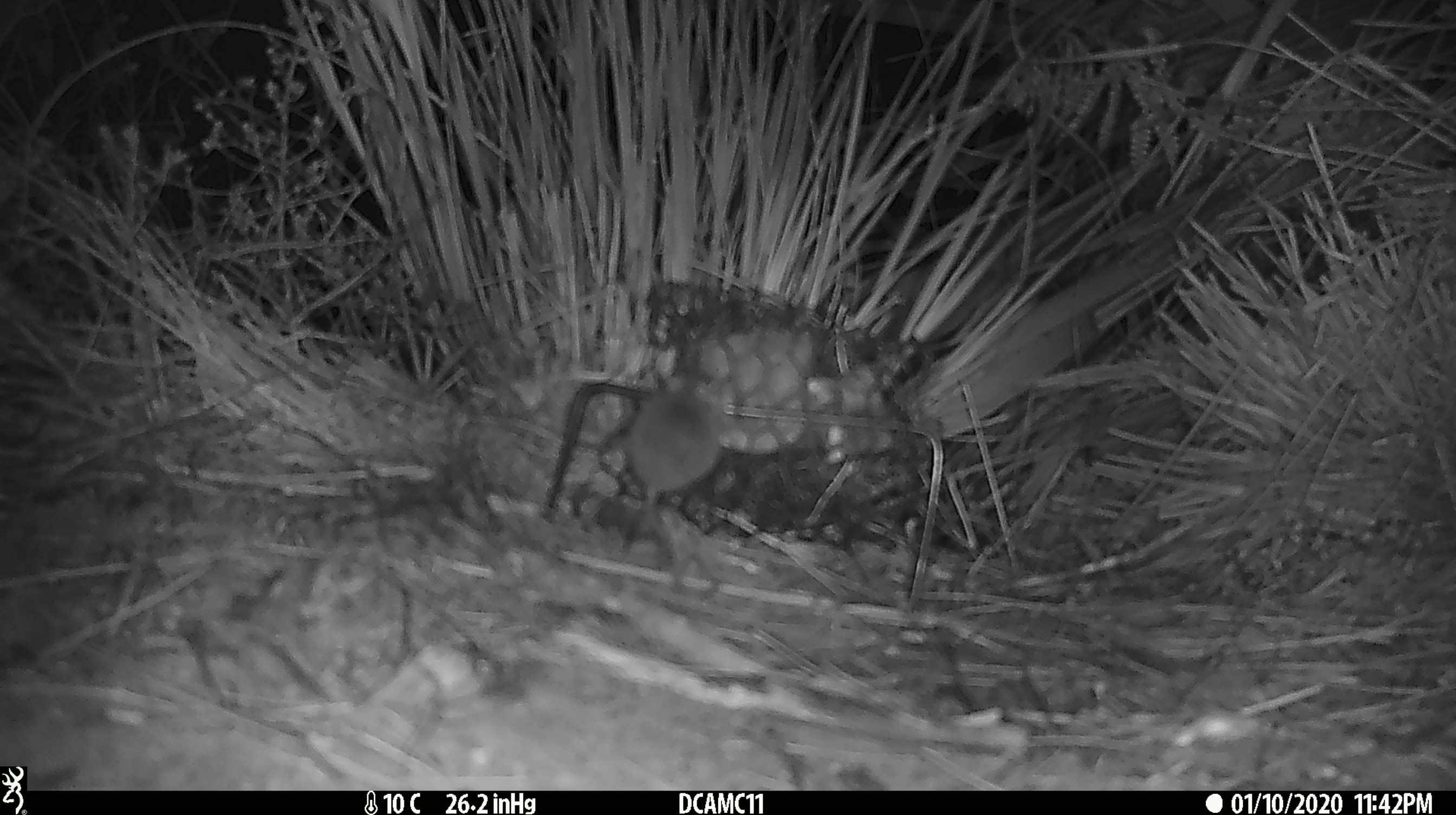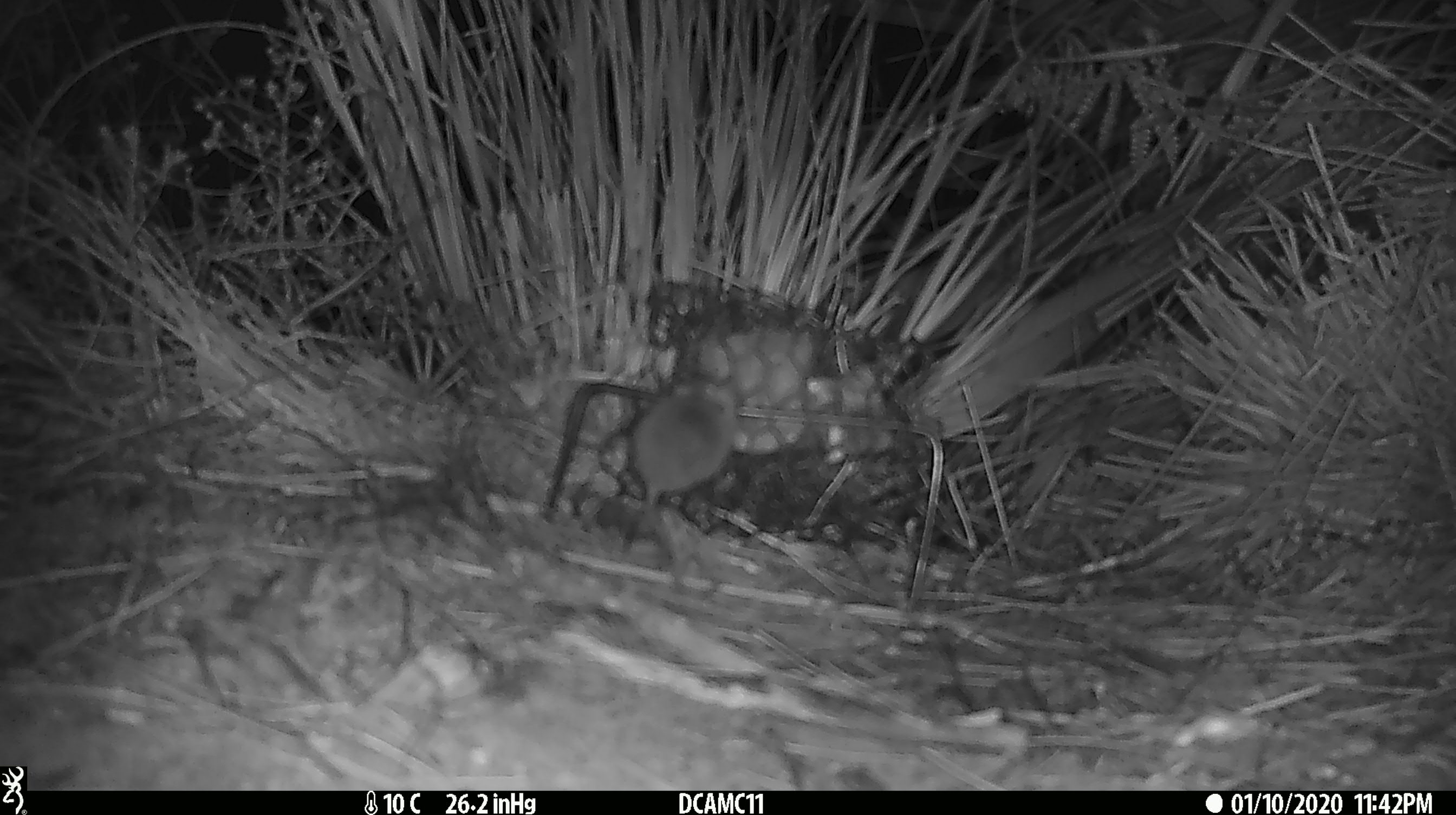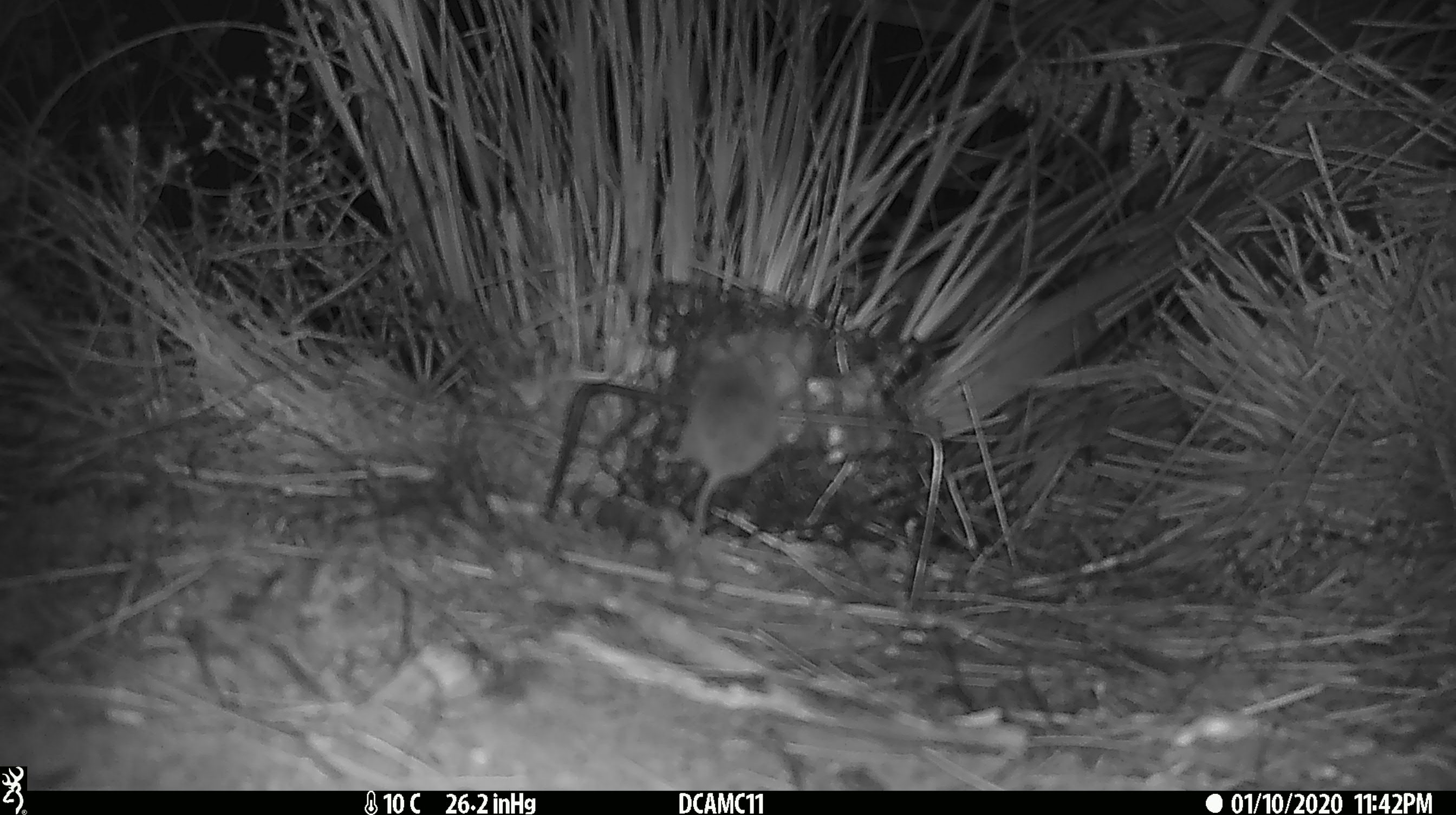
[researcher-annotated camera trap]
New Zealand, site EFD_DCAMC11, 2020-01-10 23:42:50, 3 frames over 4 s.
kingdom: Animalia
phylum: Chordata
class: Mammalia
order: Rodentia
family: Muridae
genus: Mus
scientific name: Mus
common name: mouse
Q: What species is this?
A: Mouse (Mus).